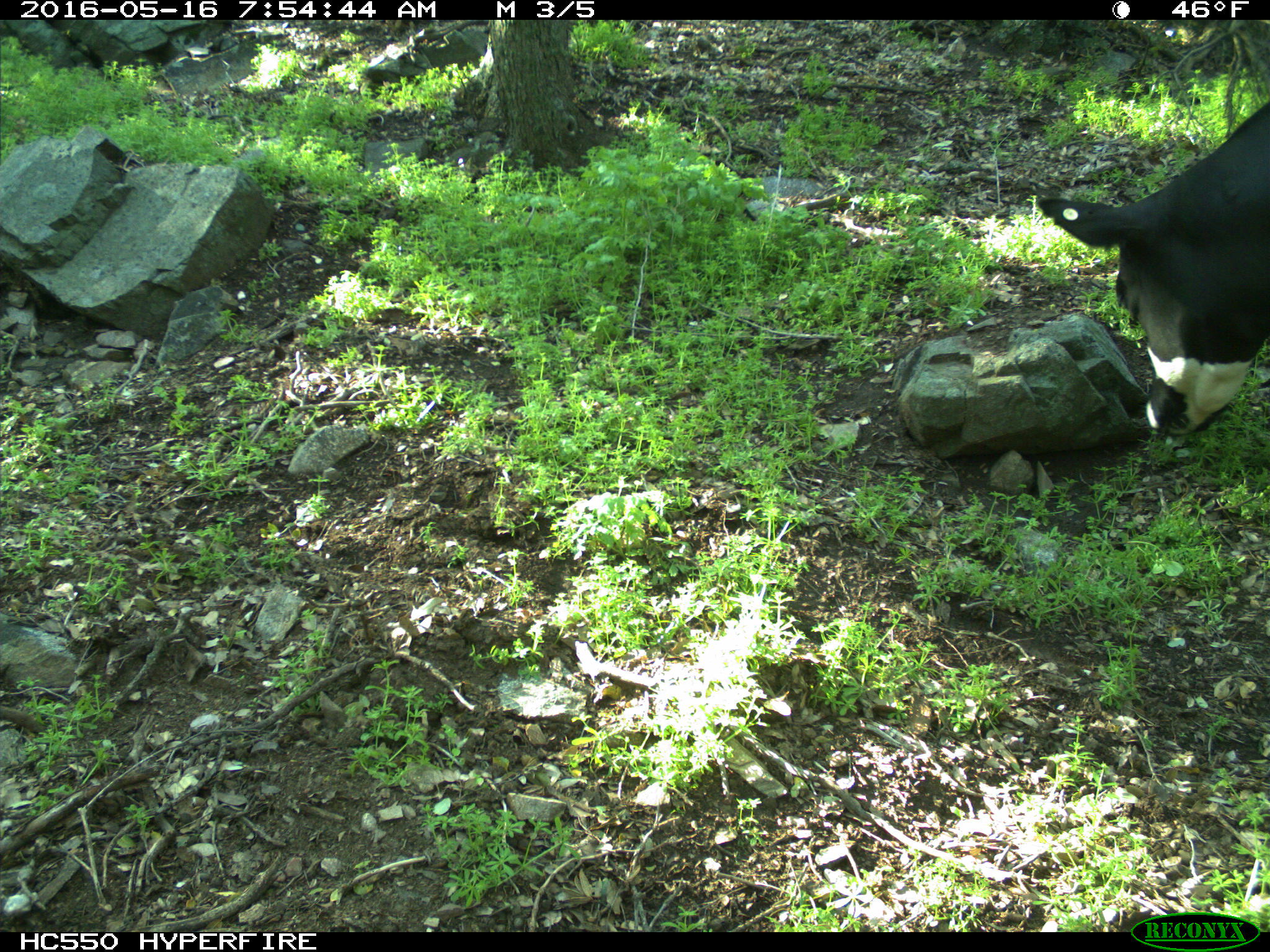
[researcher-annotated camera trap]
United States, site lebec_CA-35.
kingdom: Animalia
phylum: Chordata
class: Mammalia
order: Artiodactyla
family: Bovidae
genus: Bos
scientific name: Bos taurus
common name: domestic cow